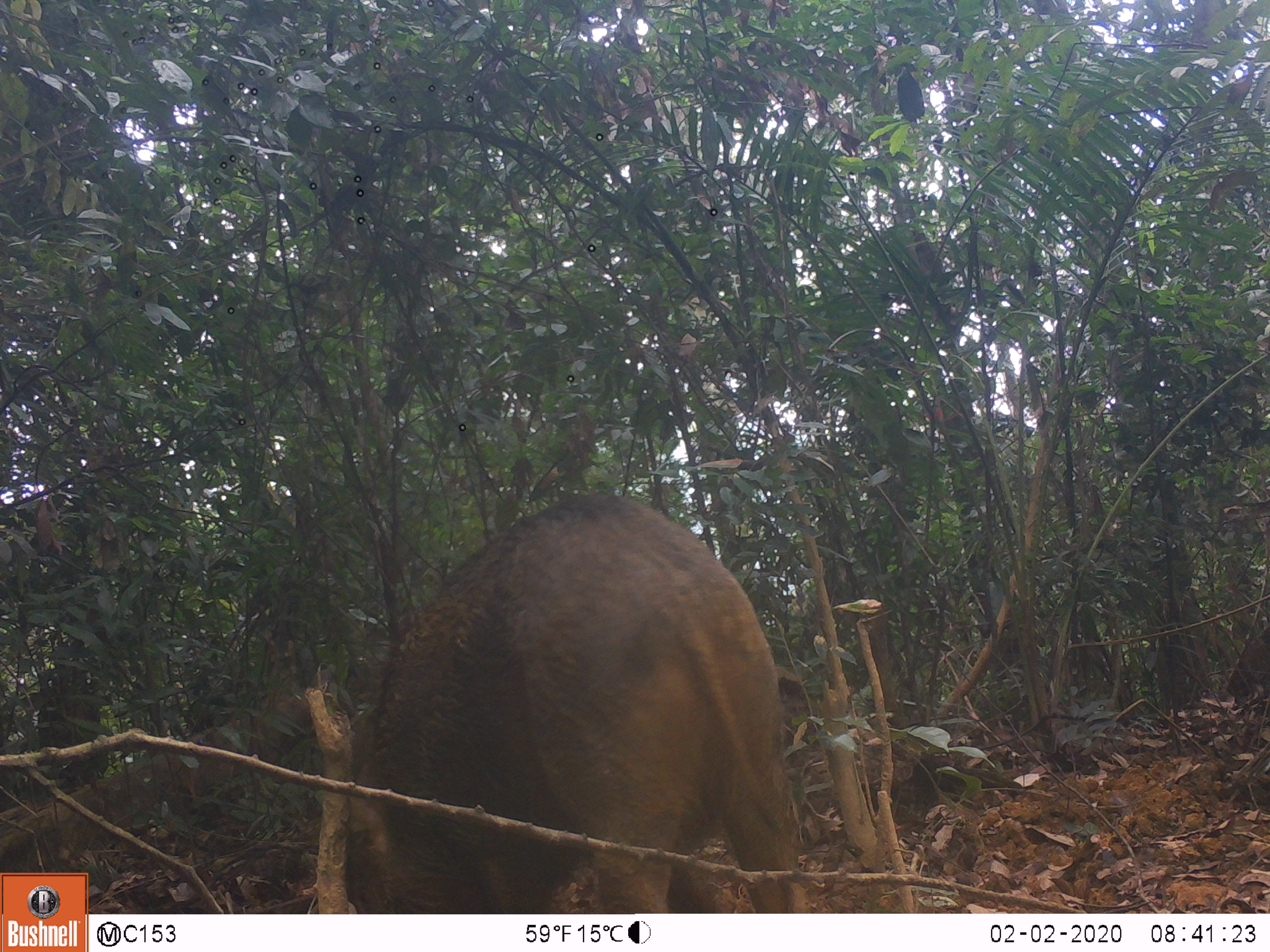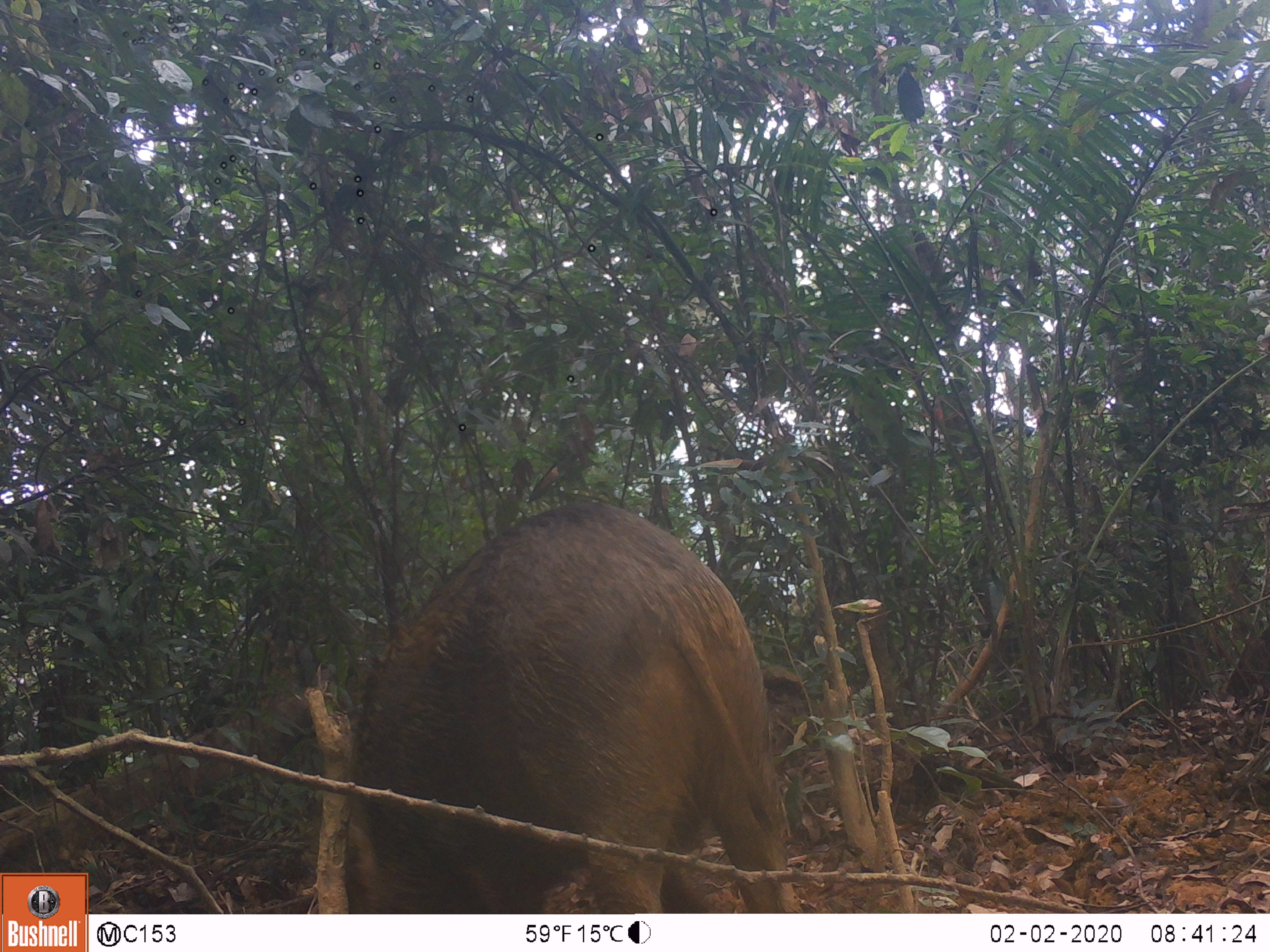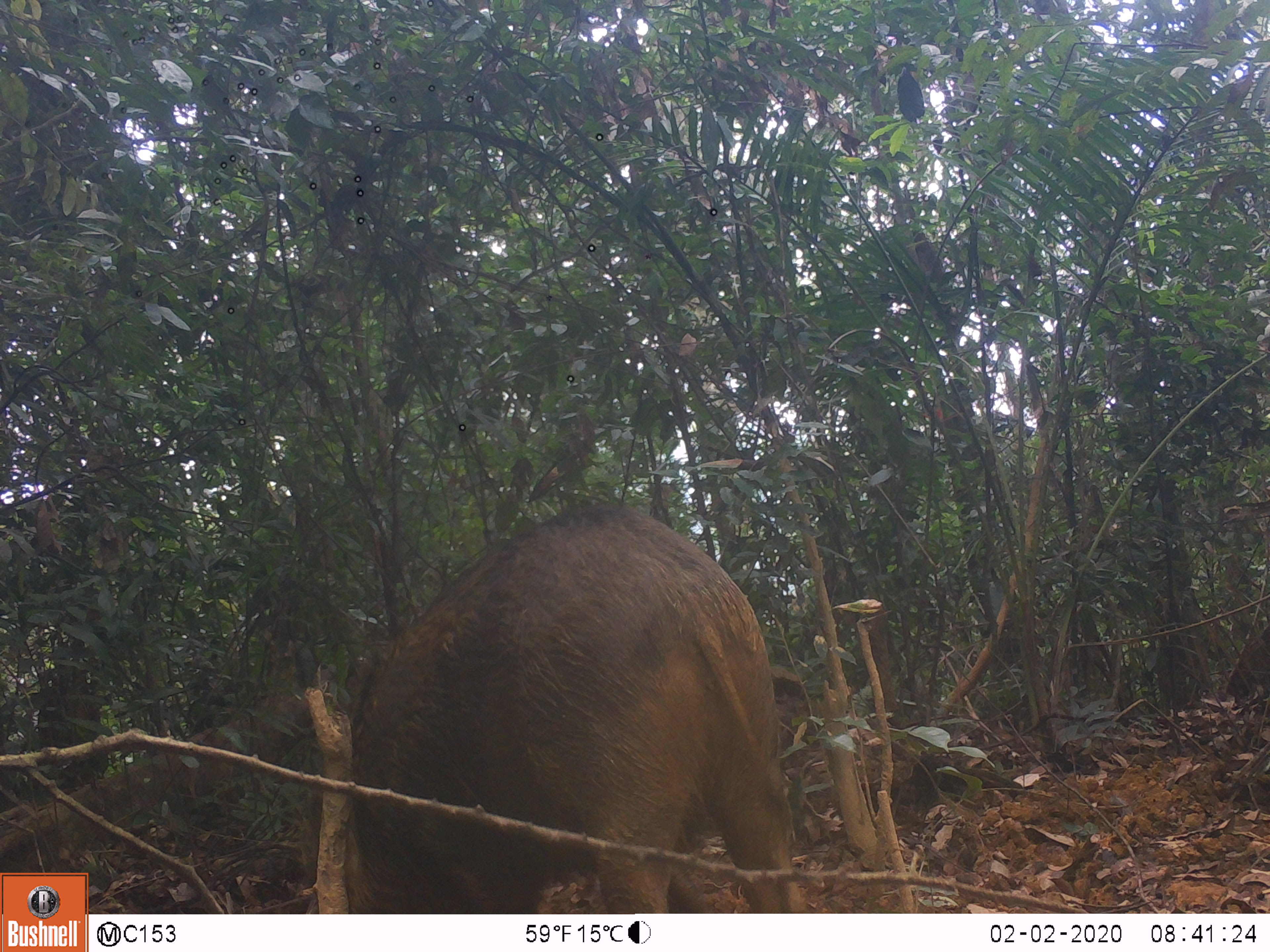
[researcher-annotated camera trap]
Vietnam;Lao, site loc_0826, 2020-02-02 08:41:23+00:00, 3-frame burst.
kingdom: Animalia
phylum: Chordata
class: Mammalia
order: Artiodactyla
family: Suidae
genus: Sus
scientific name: Sus scrofa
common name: eurasian wild pig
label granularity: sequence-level